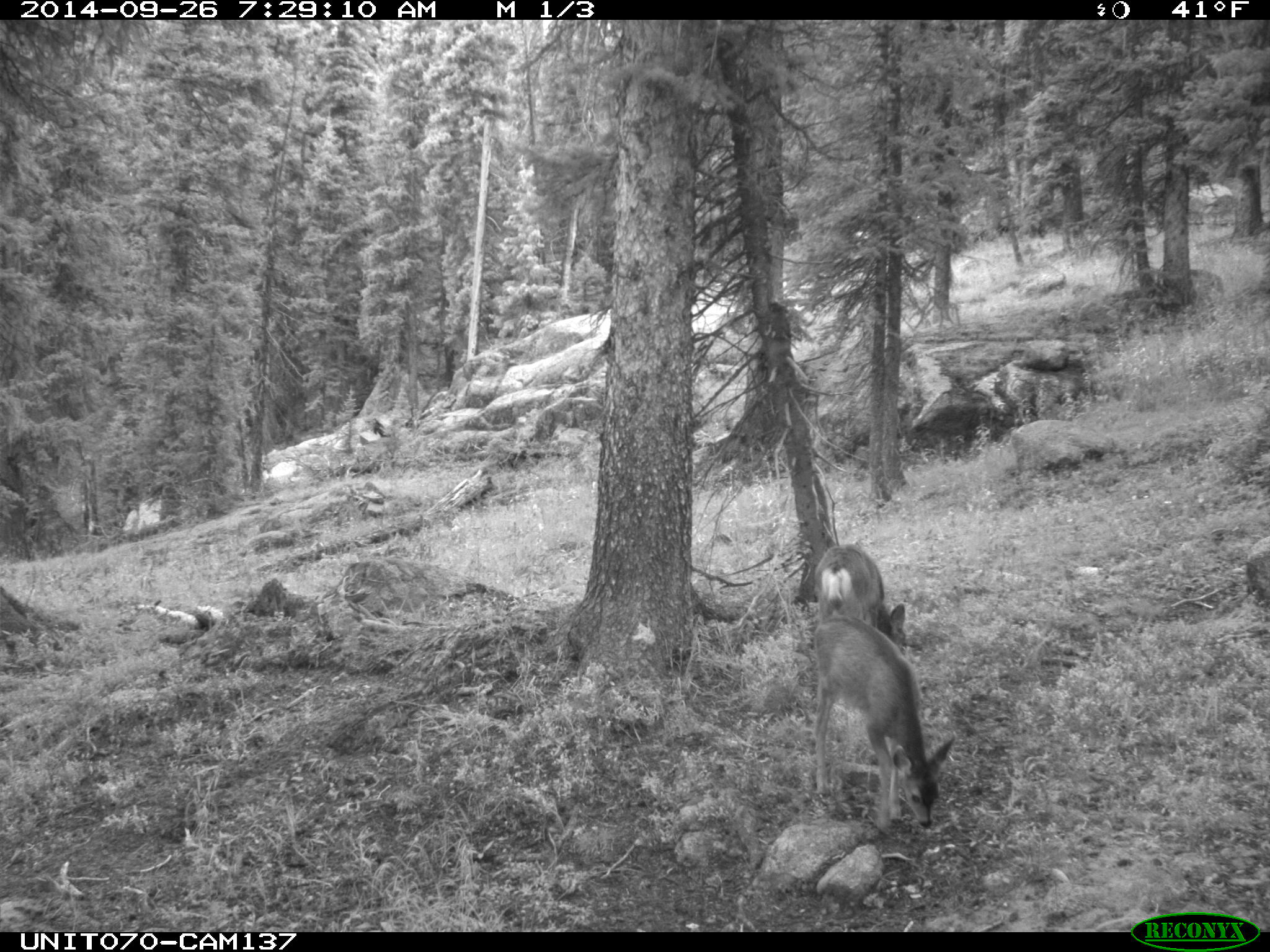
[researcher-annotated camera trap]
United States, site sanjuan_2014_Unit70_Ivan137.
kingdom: Animalia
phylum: Chordata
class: Mammalia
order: Artiodactyla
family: Cervidae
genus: Odocoileus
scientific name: Odocoileus hemionus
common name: mule deer